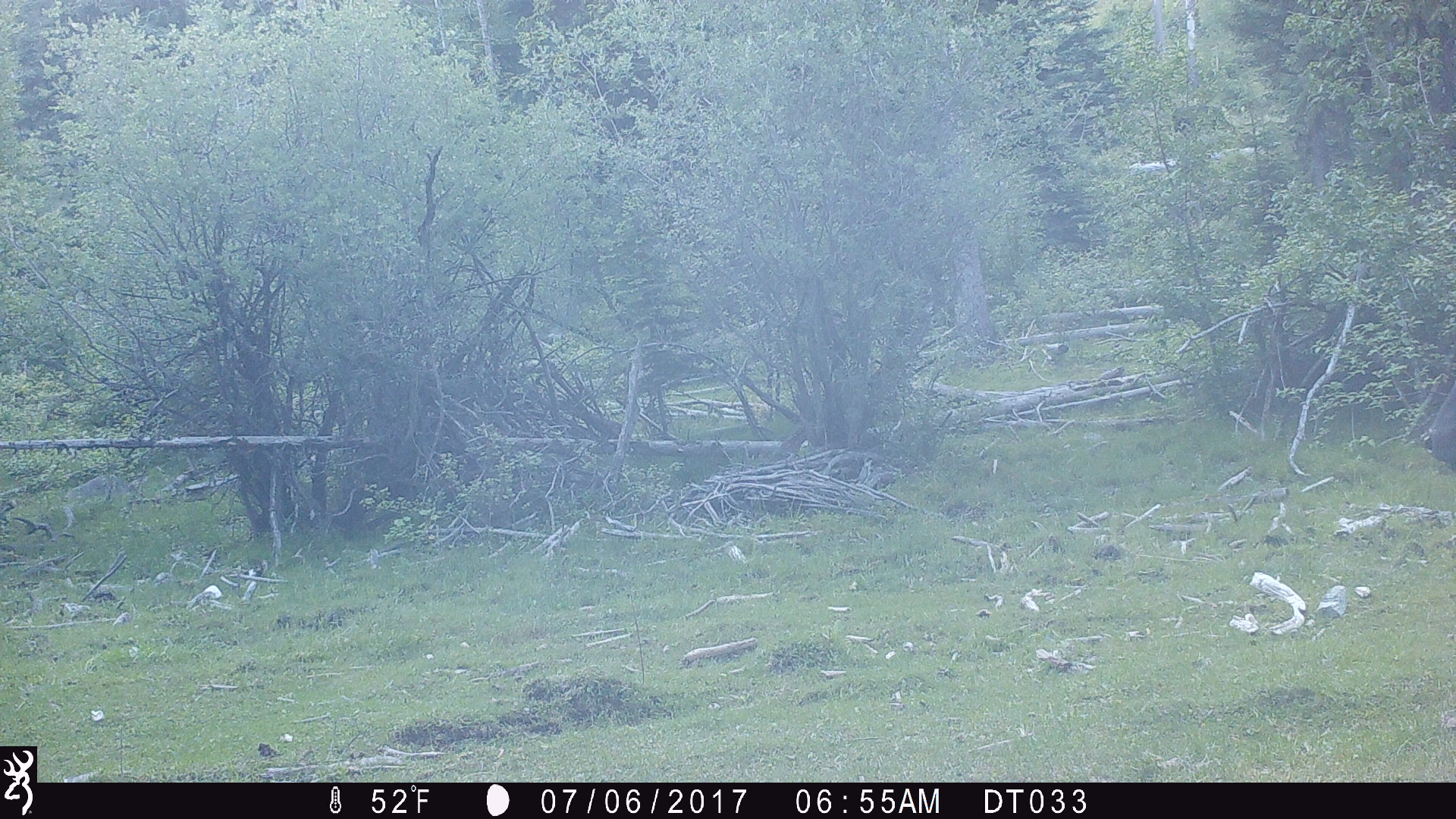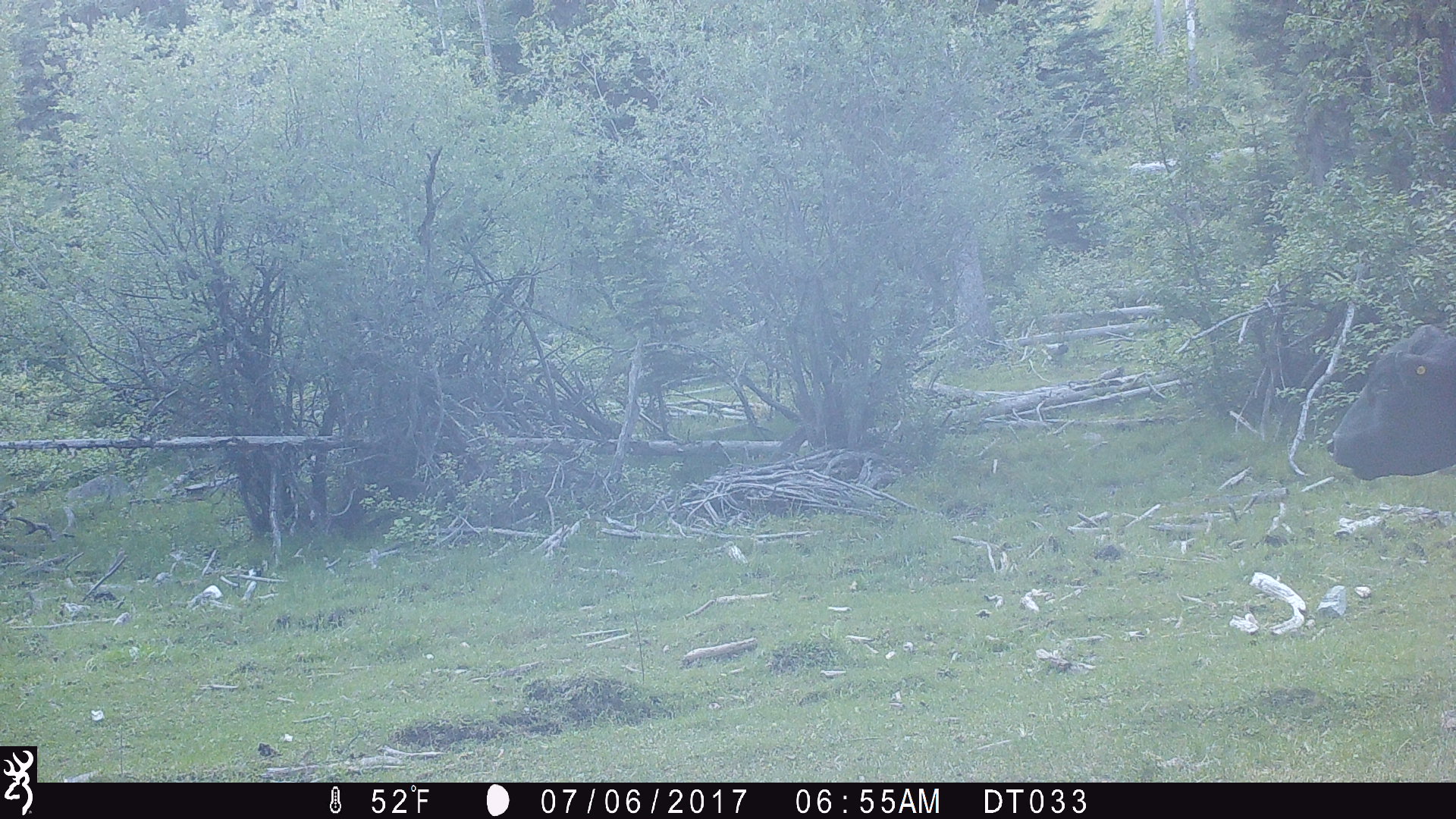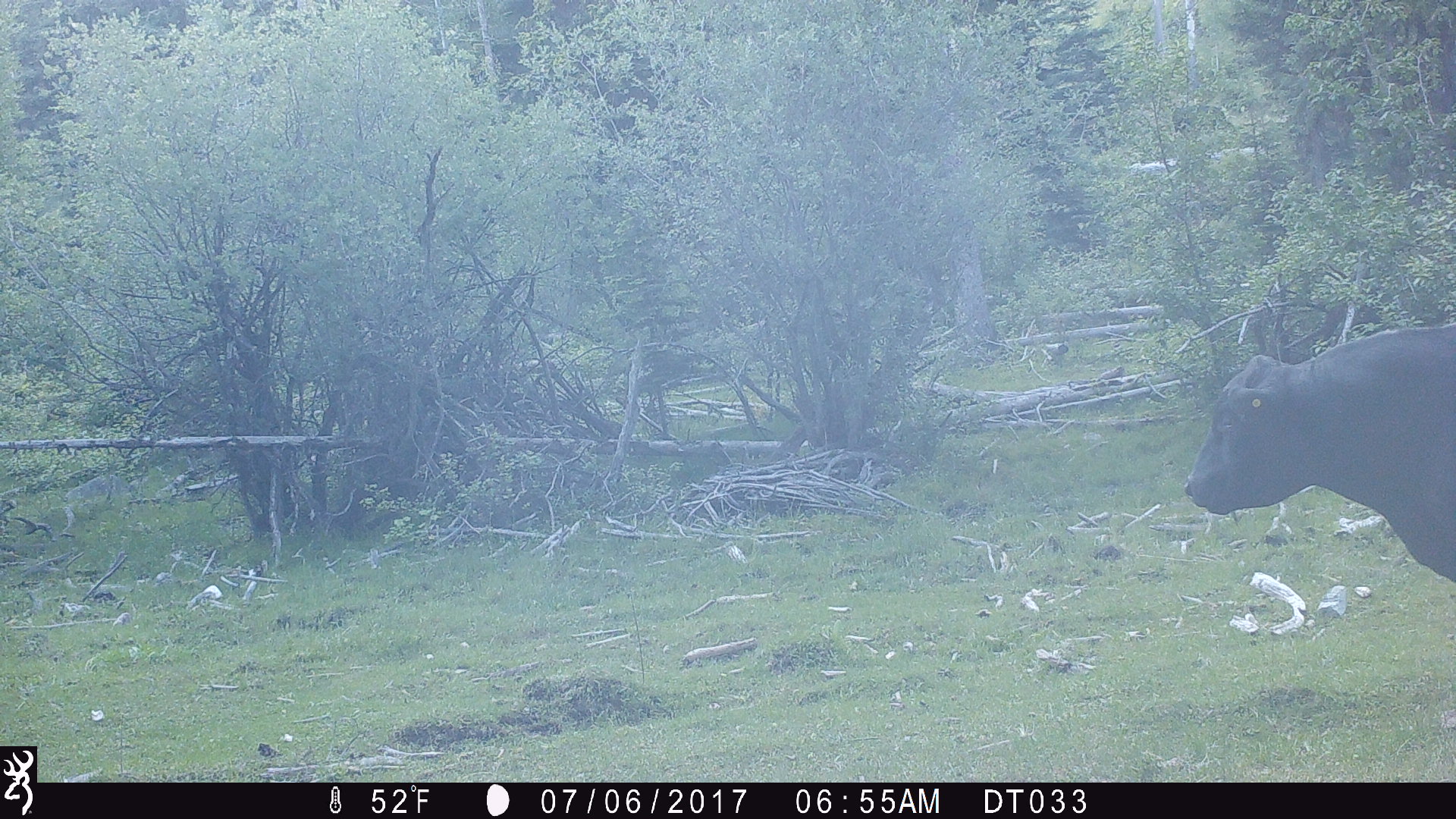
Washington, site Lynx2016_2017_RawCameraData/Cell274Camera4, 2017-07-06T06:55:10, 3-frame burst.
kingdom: Animalia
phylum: Chordata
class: Mammalia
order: Artiodactyla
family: Bovidae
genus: Bos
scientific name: Bos taurus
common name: domestic cattle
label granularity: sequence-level